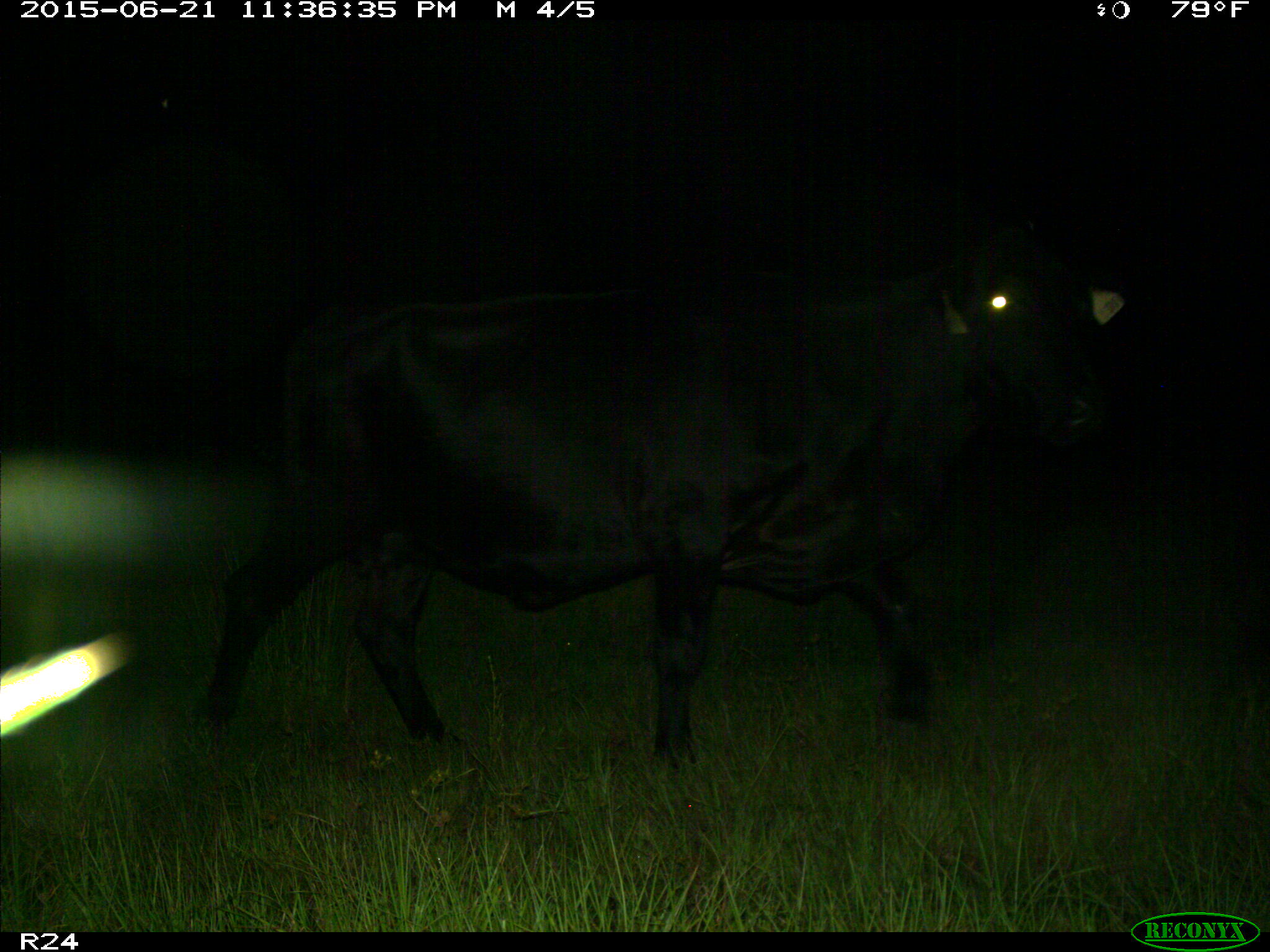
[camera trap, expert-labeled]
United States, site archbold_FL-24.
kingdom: Animalia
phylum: Chordata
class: Mammalia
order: Artiodactyla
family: Bovidae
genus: Bos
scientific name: Bos taurus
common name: domestic cow